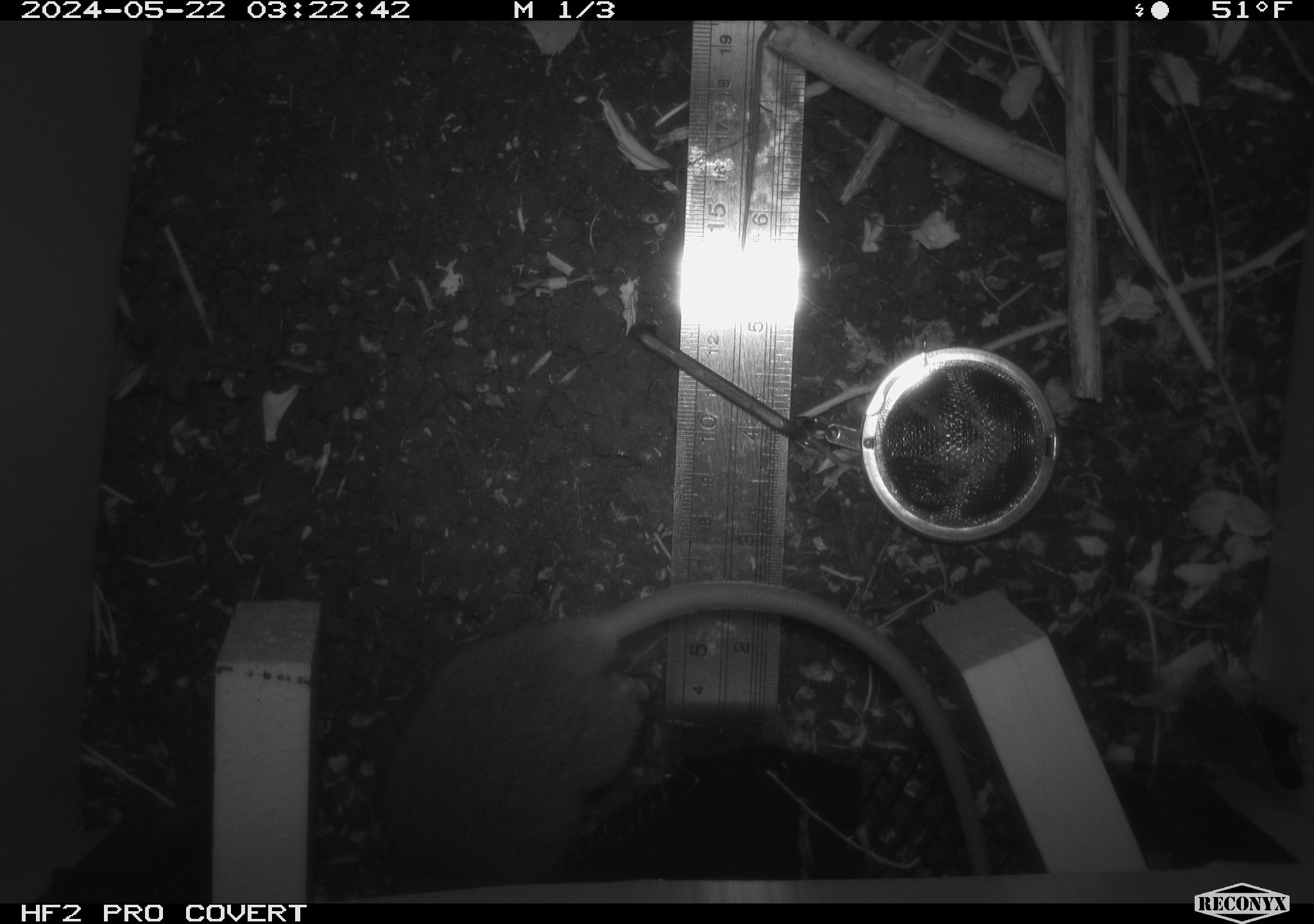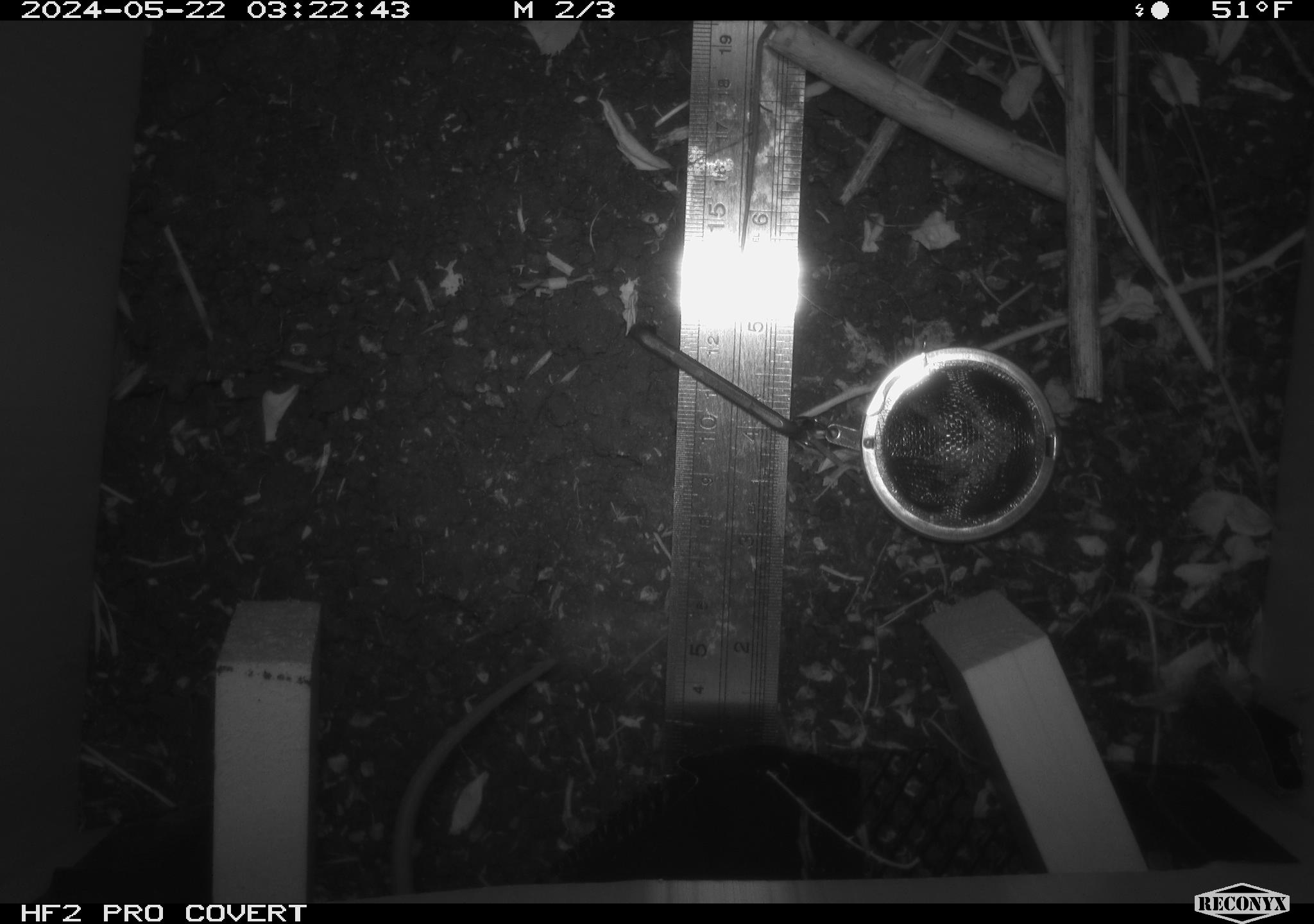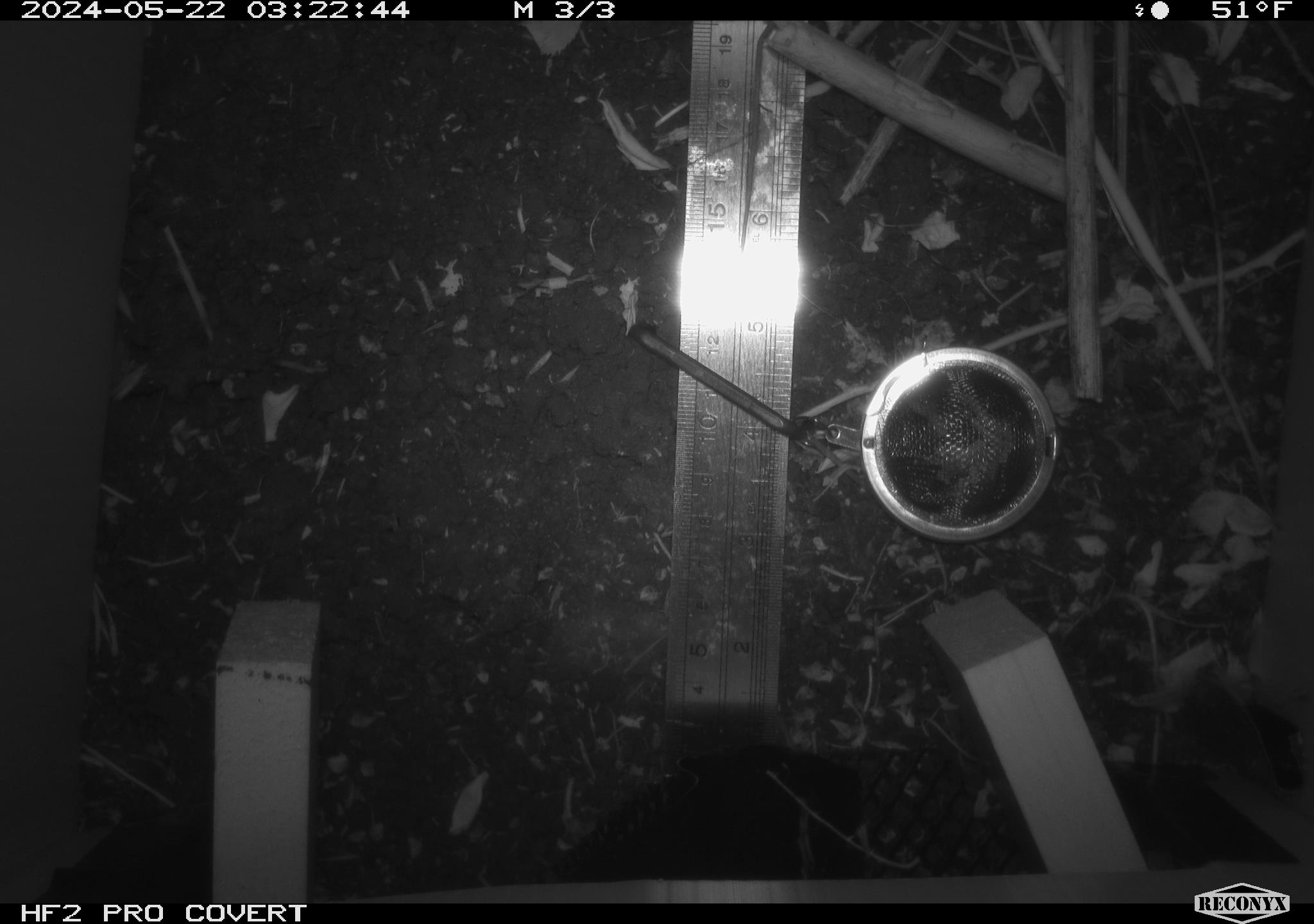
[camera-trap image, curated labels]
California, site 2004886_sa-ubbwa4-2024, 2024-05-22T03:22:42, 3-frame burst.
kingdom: Animalia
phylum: Chordata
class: Mammalia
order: Rodentia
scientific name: Rodentia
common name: woodrat or rat or mouse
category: woodrat or rat or mouse species